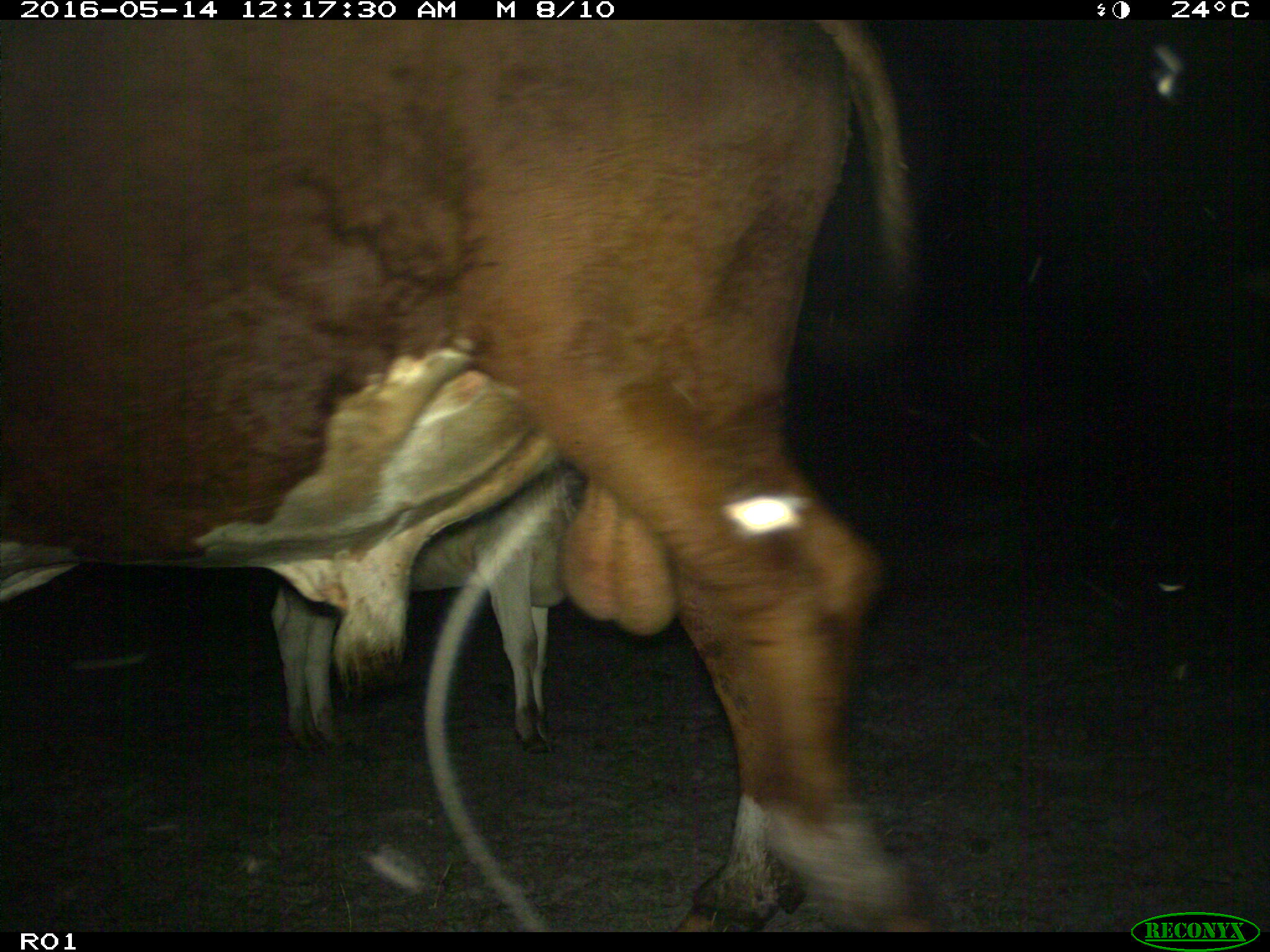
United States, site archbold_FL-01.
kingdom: Animalia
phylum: Chordata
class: Mammalia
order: Artiodactyla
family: Bovidae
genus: Bos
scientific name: Bos taurus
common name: domestic cow